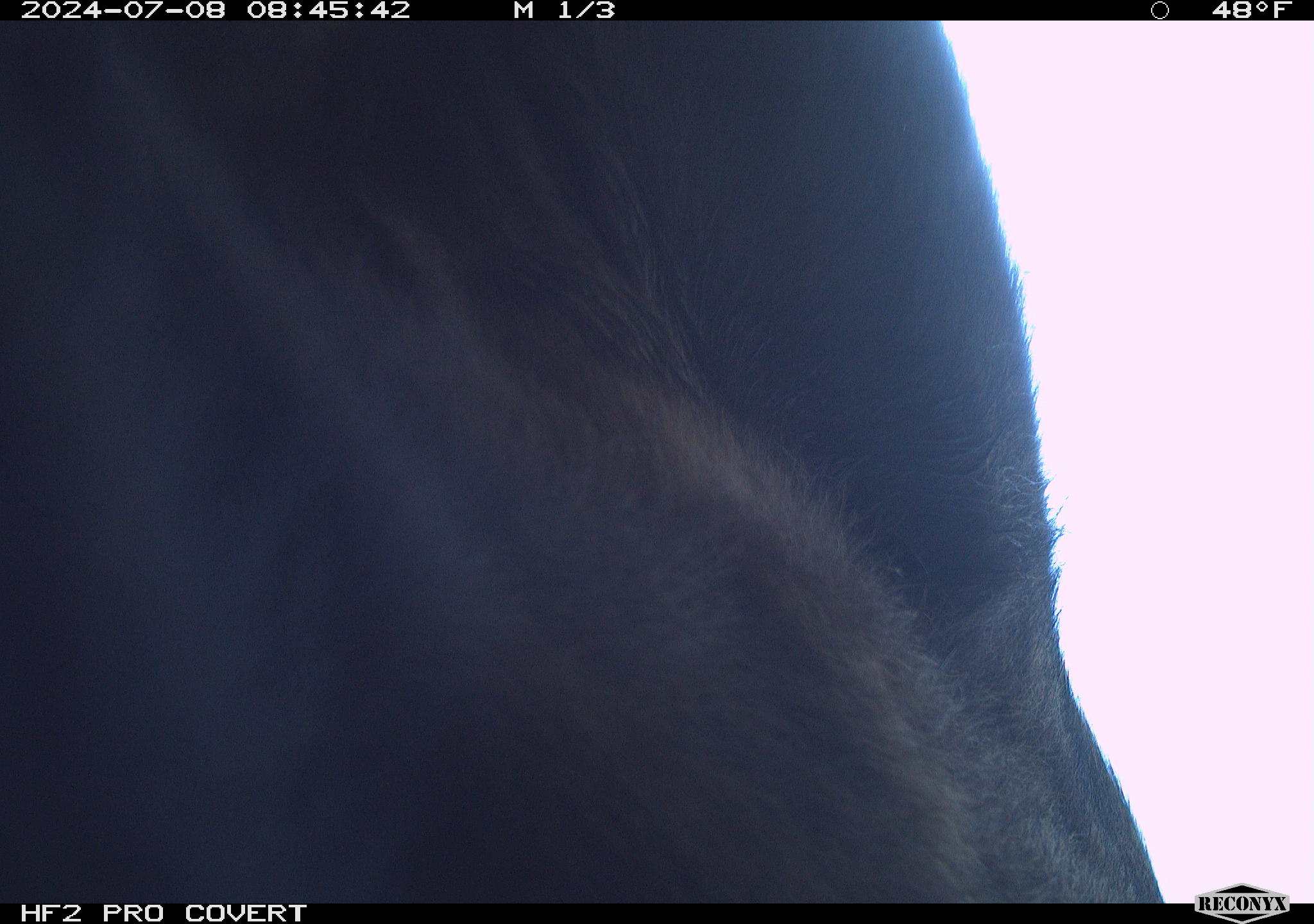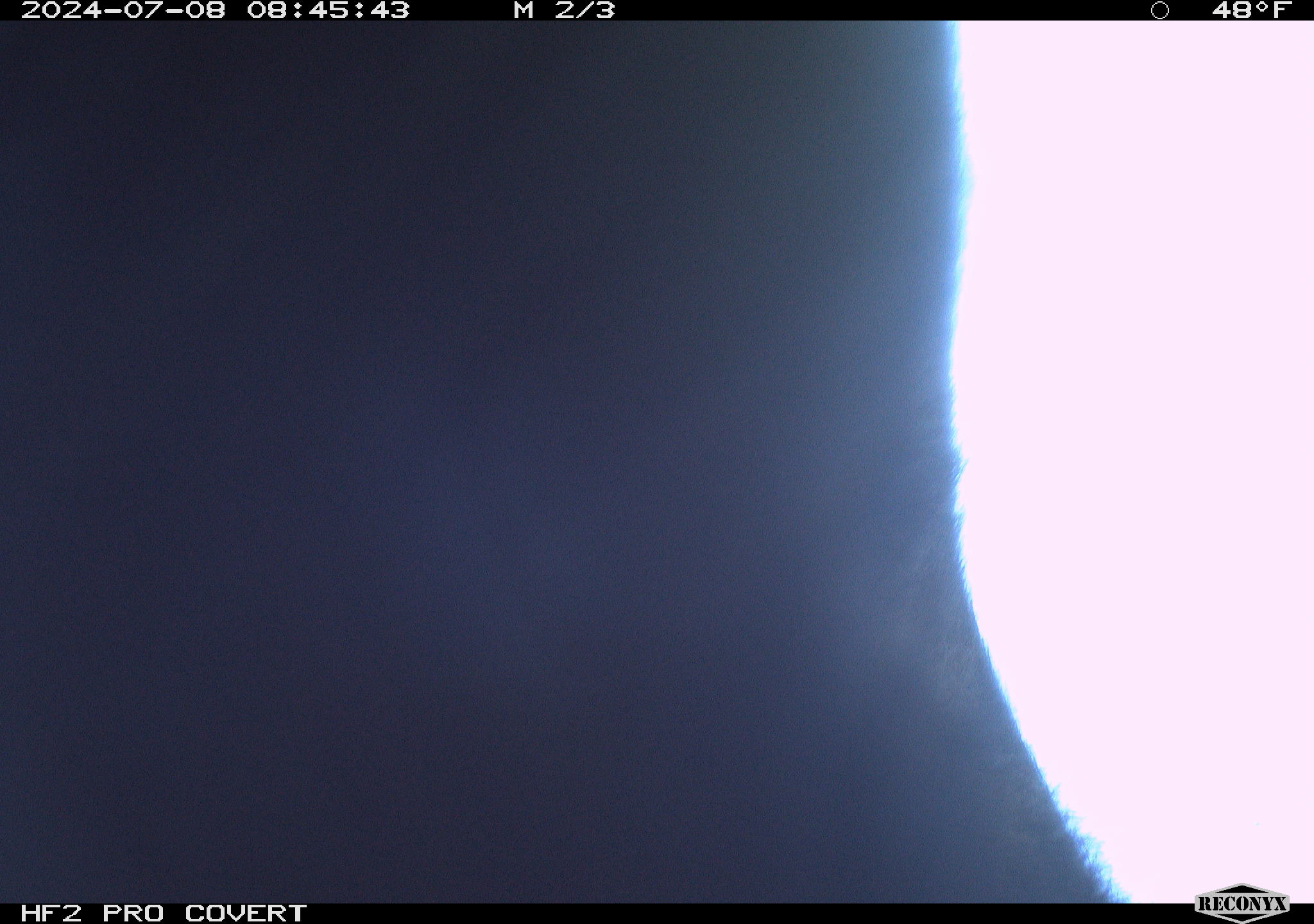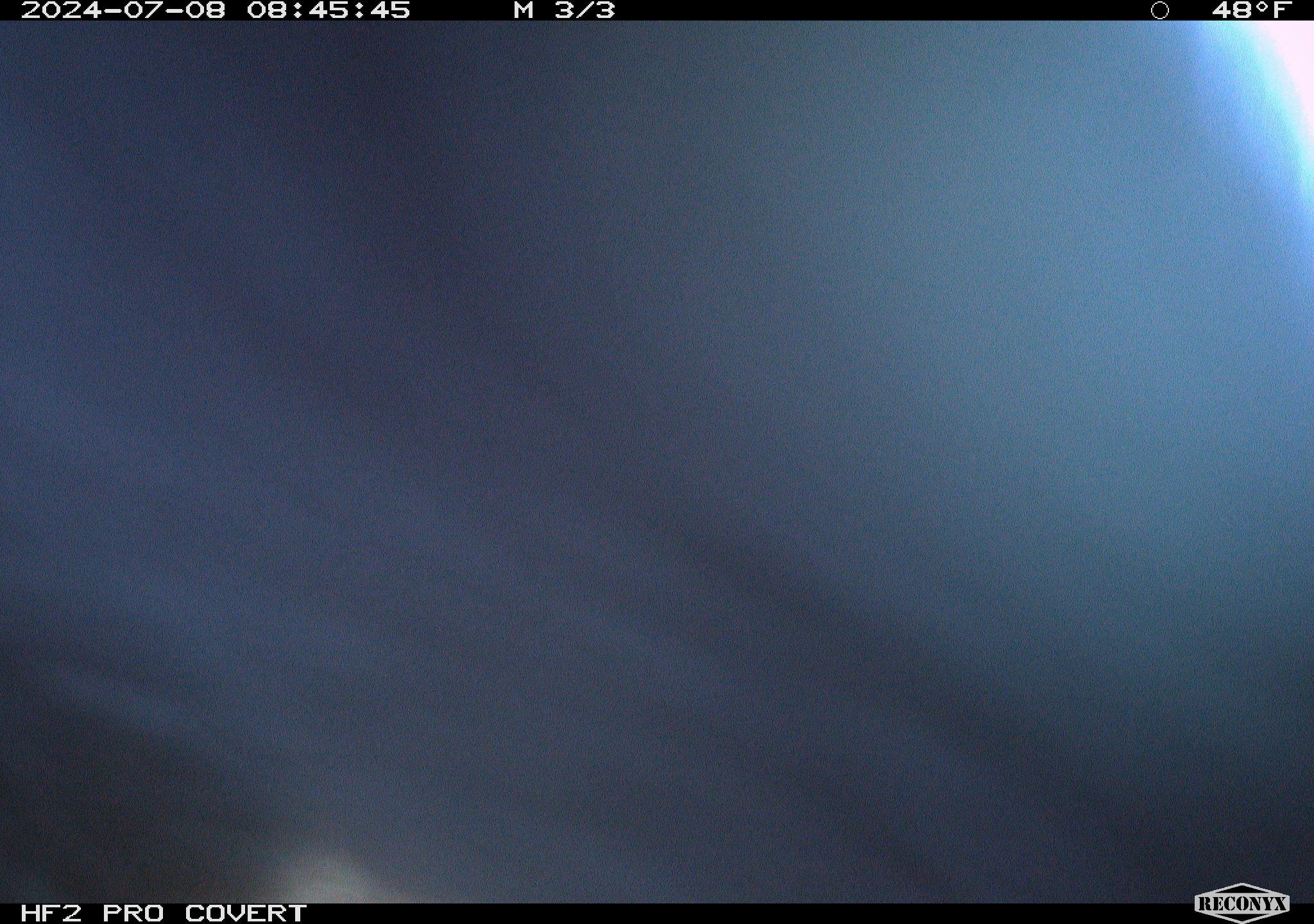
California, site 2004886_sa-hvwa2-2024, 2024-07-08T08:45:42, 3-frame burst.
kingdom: Animalia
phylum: Chordata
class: Mammalia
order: Artiodactyla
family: Bovidae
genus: Bos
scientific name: Bos taurus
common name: domestic cattle